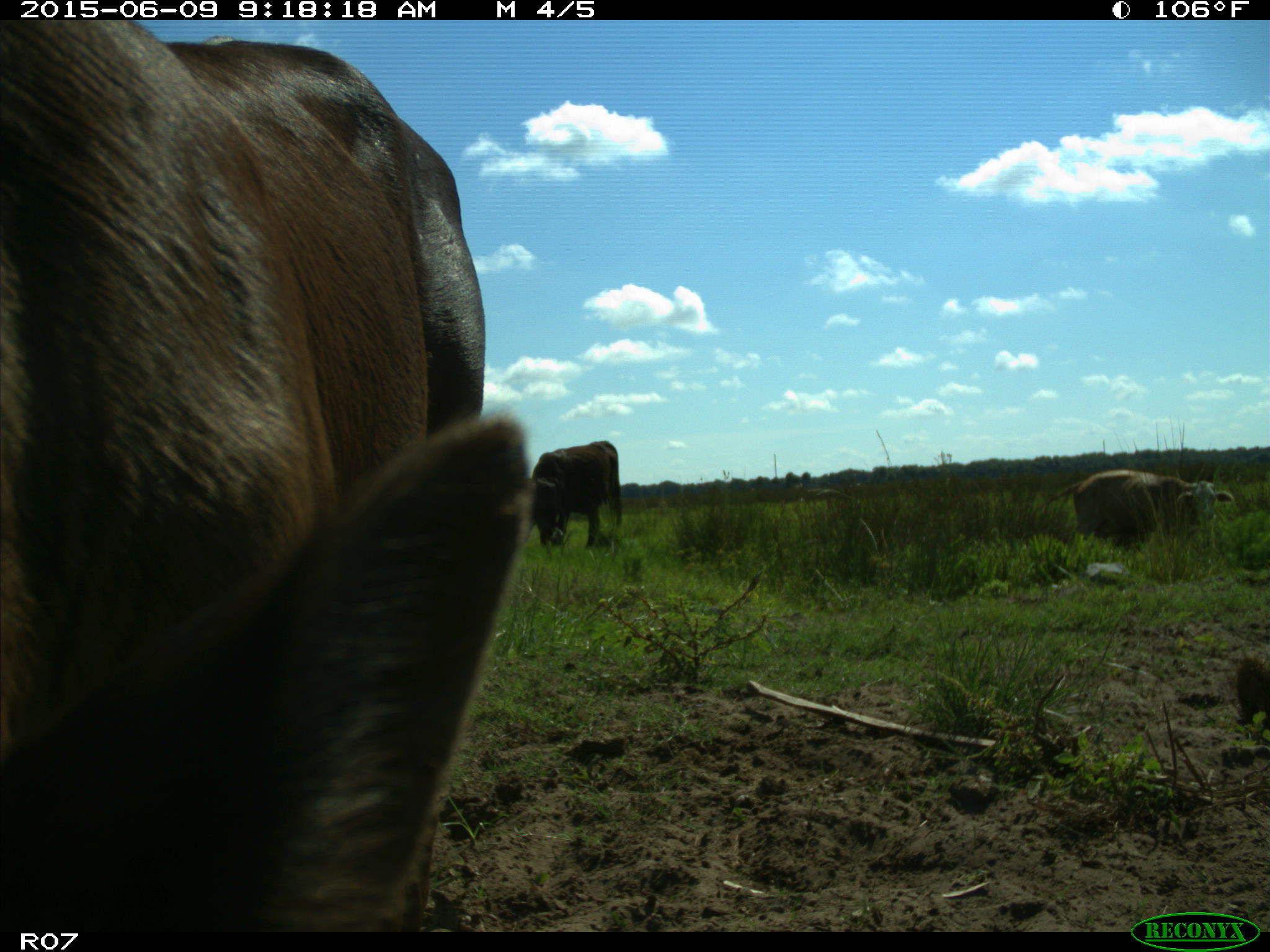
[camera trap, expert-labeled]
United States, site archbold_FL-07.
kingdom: Animalia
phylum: Chordata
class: Mammalia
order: Artiodactyla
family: Bovidae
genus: Bos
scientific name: Bos taurus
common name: domestic cow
Bos taurus (domestic cow).